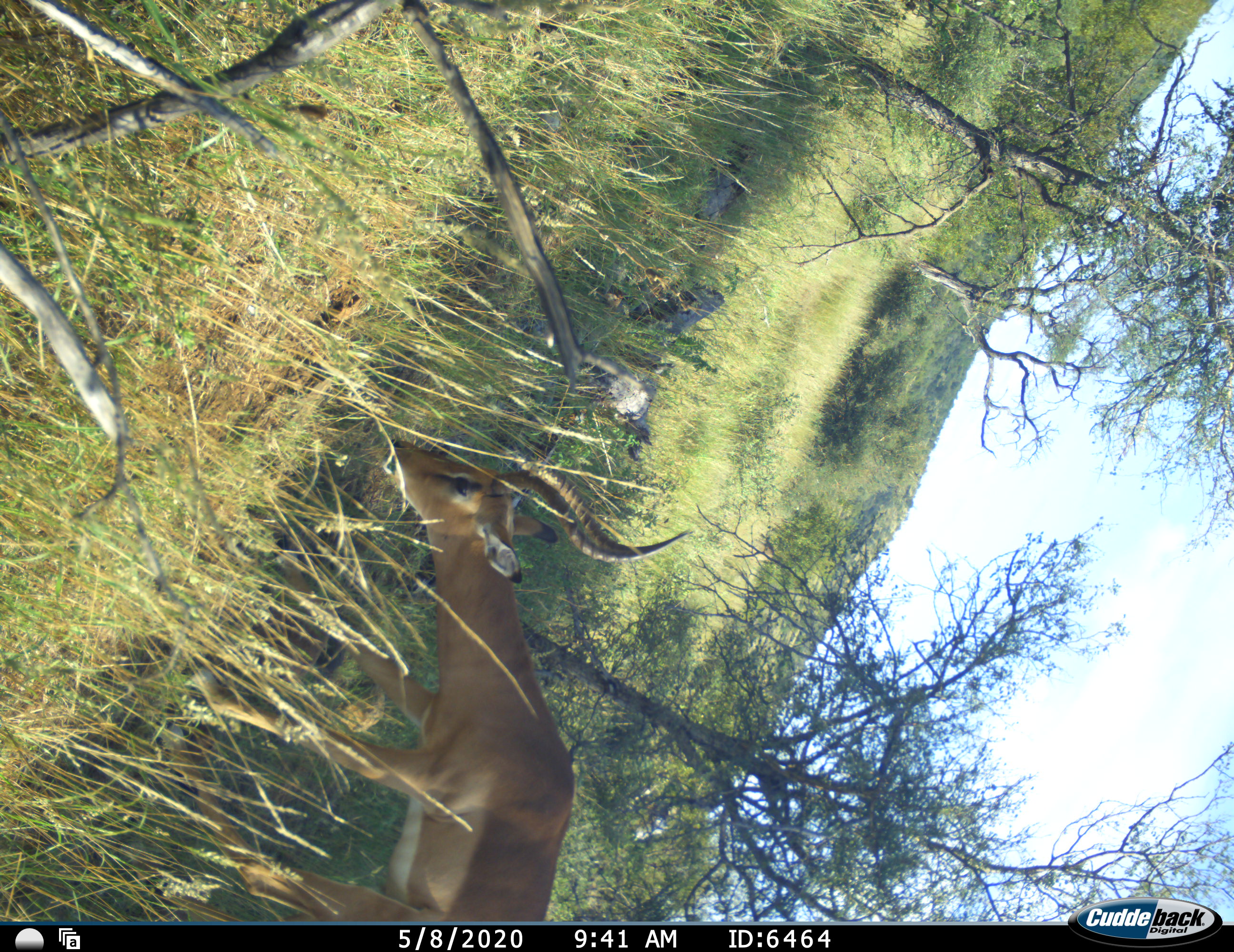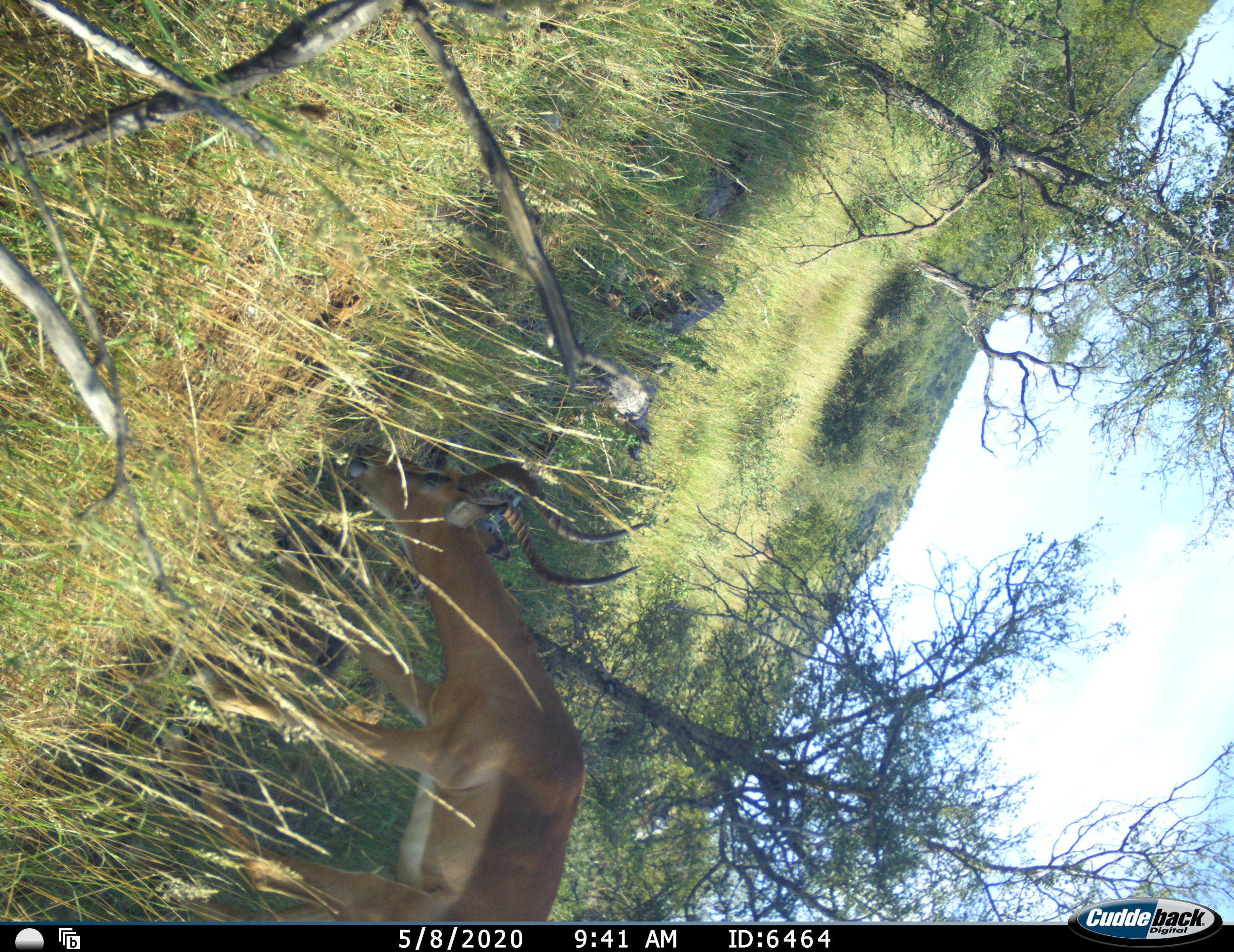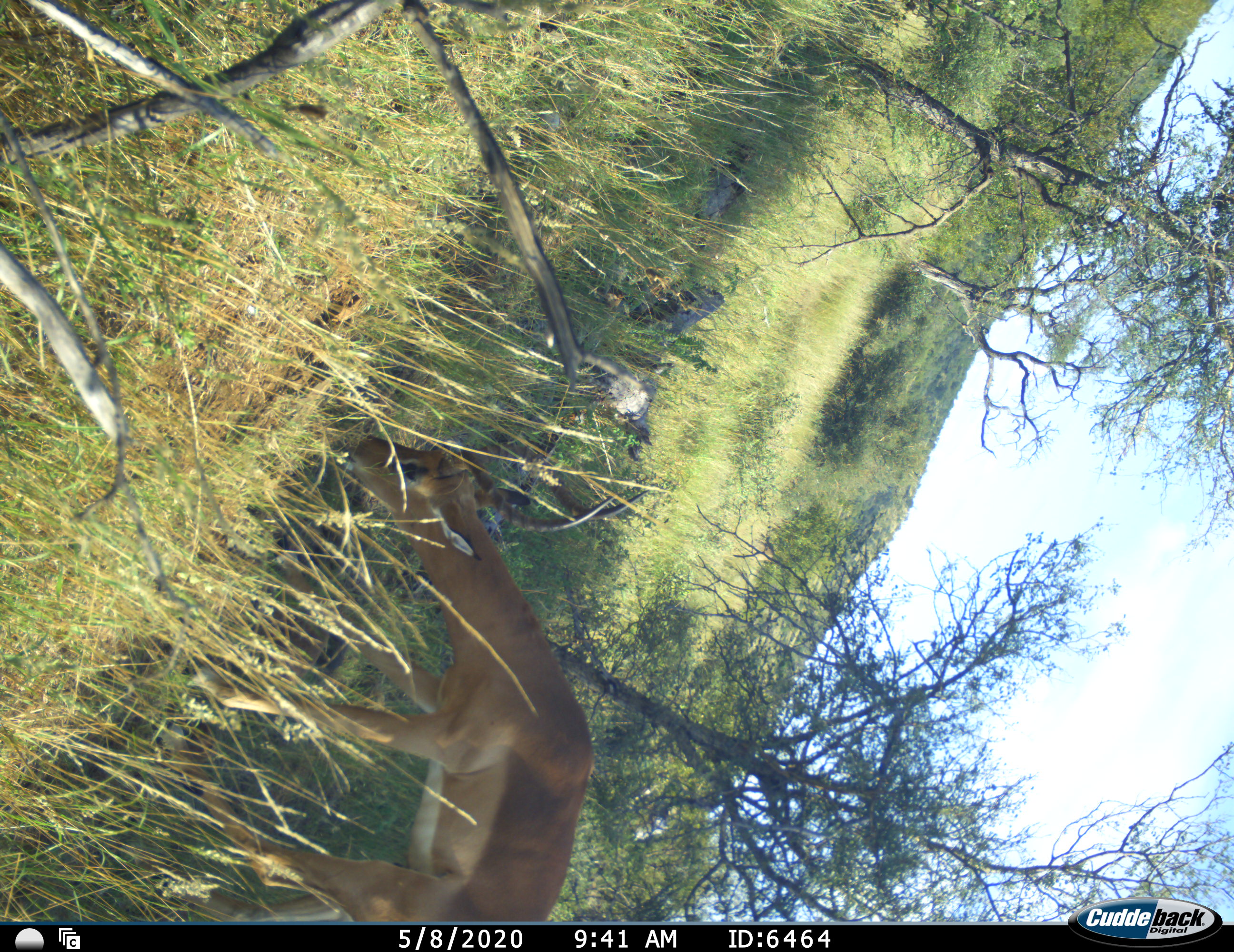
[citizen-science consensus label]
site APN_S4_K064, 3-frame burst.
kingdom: Animalia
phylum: Chordata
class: Mammalia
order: Artiodactyla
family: Bovidae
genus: Aepyceros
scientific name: Aepyceros melampus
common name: impala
Impala (Aepyceros melampus), count 1. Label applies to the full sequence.